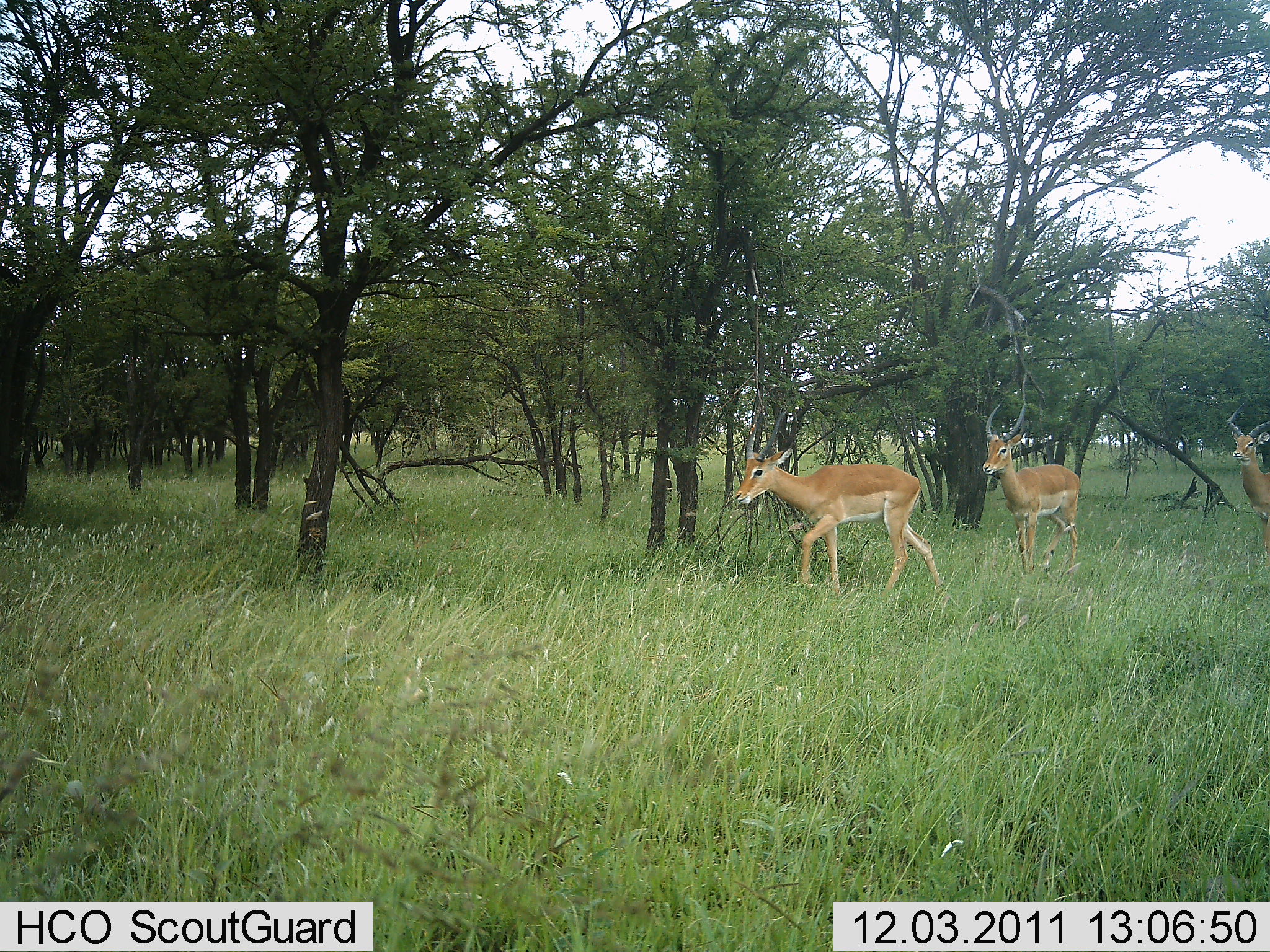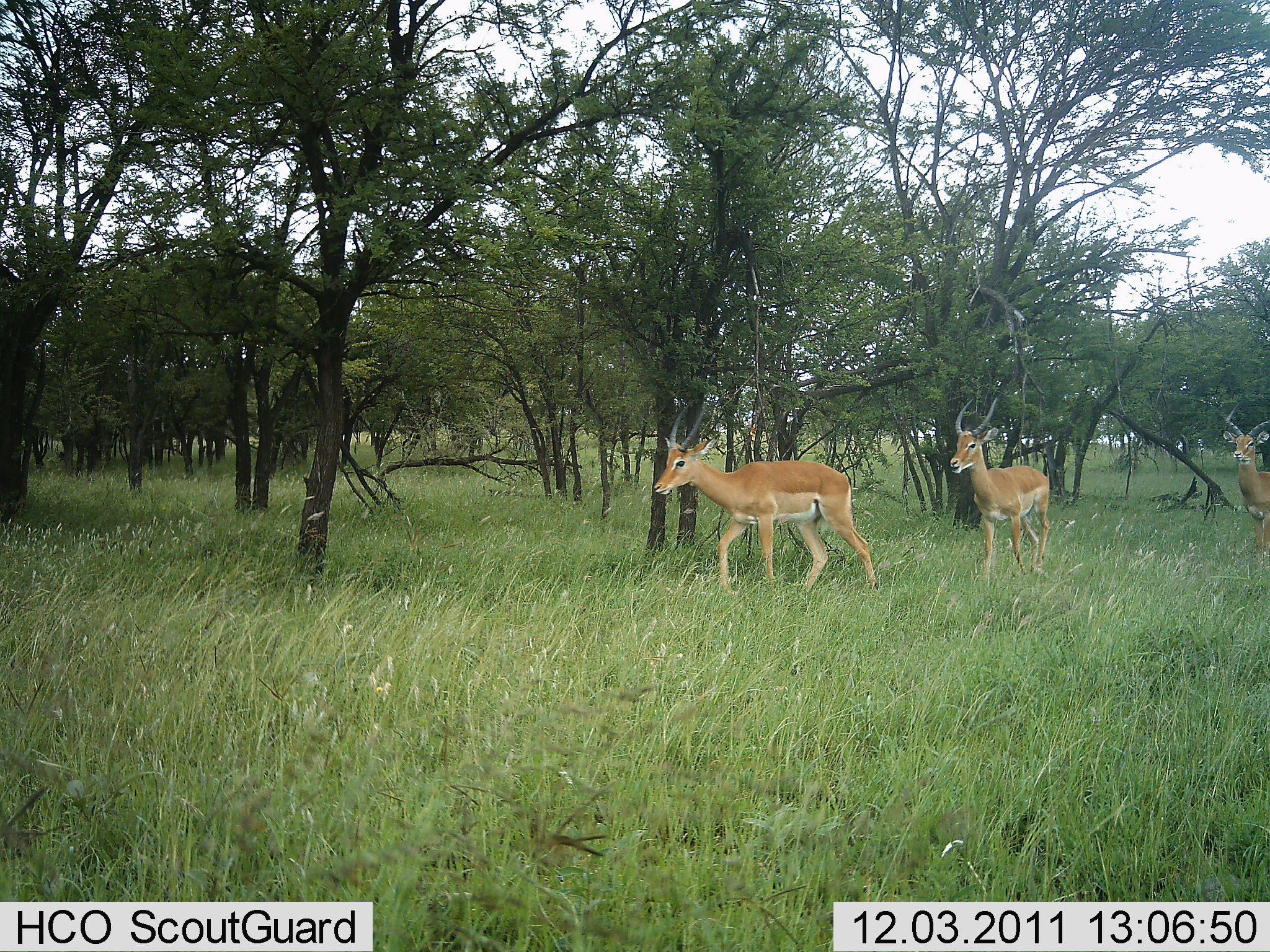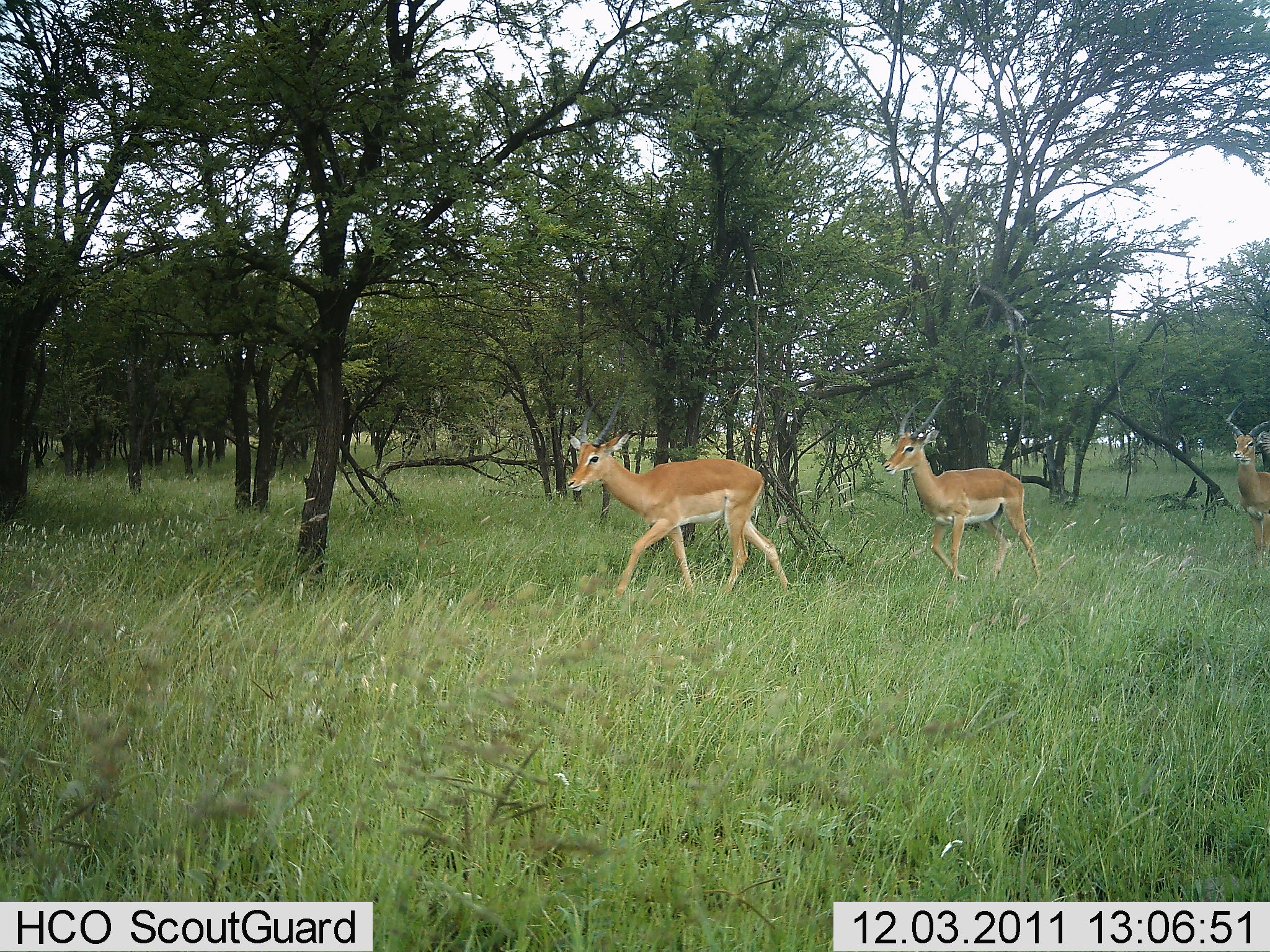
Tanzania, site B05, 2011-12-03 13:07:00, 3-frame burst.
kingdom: Animalia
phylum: Chordata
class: Mammalia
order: Artiodactyla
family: Bovidae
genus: Aepyceros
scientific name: Aepyceros melampus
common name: impala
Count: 3.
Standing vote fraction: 27%.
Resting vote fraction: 0%.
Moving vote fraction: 100%.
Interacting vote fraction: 0%.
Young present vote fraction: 0%.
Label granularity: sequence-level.